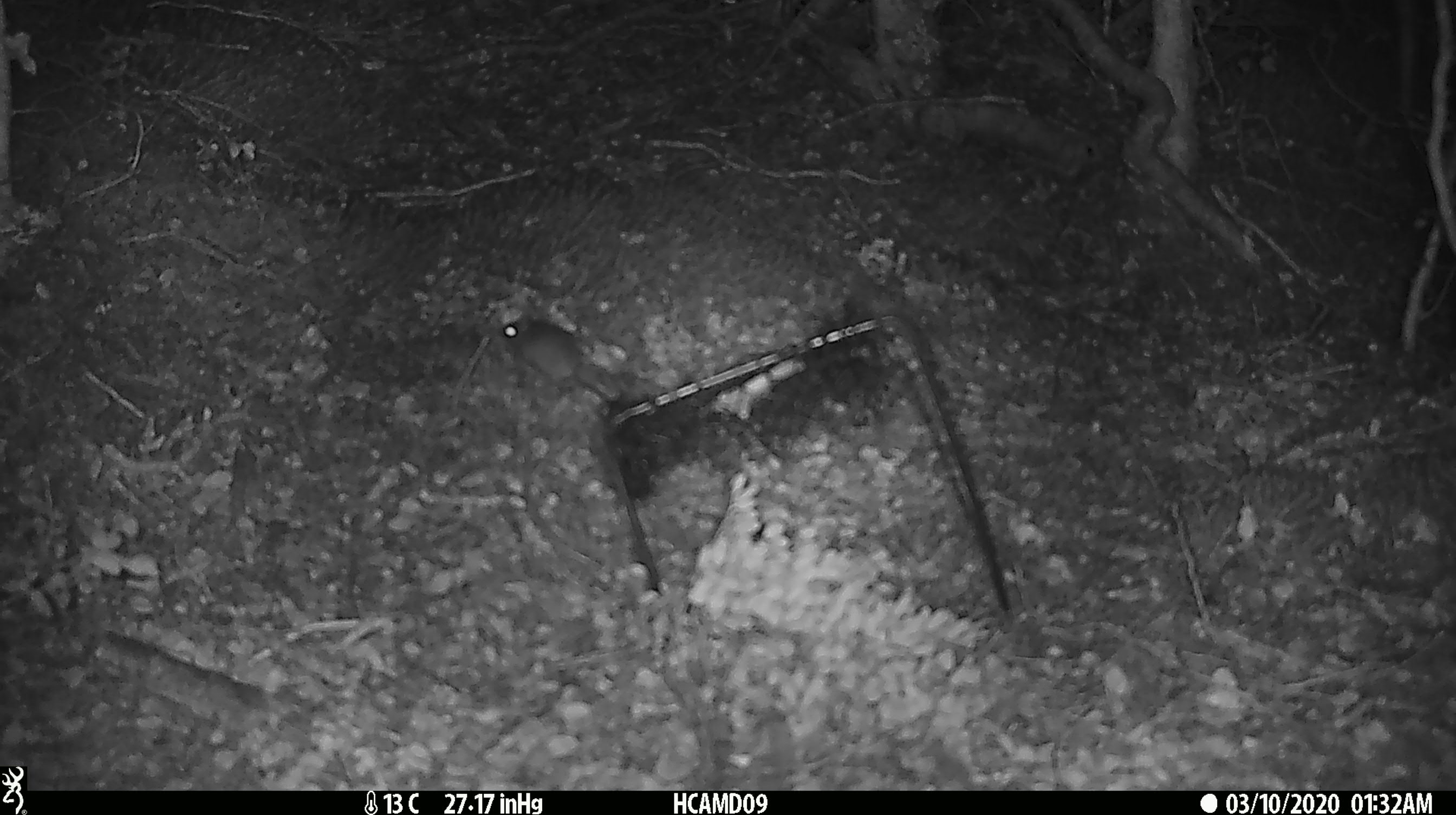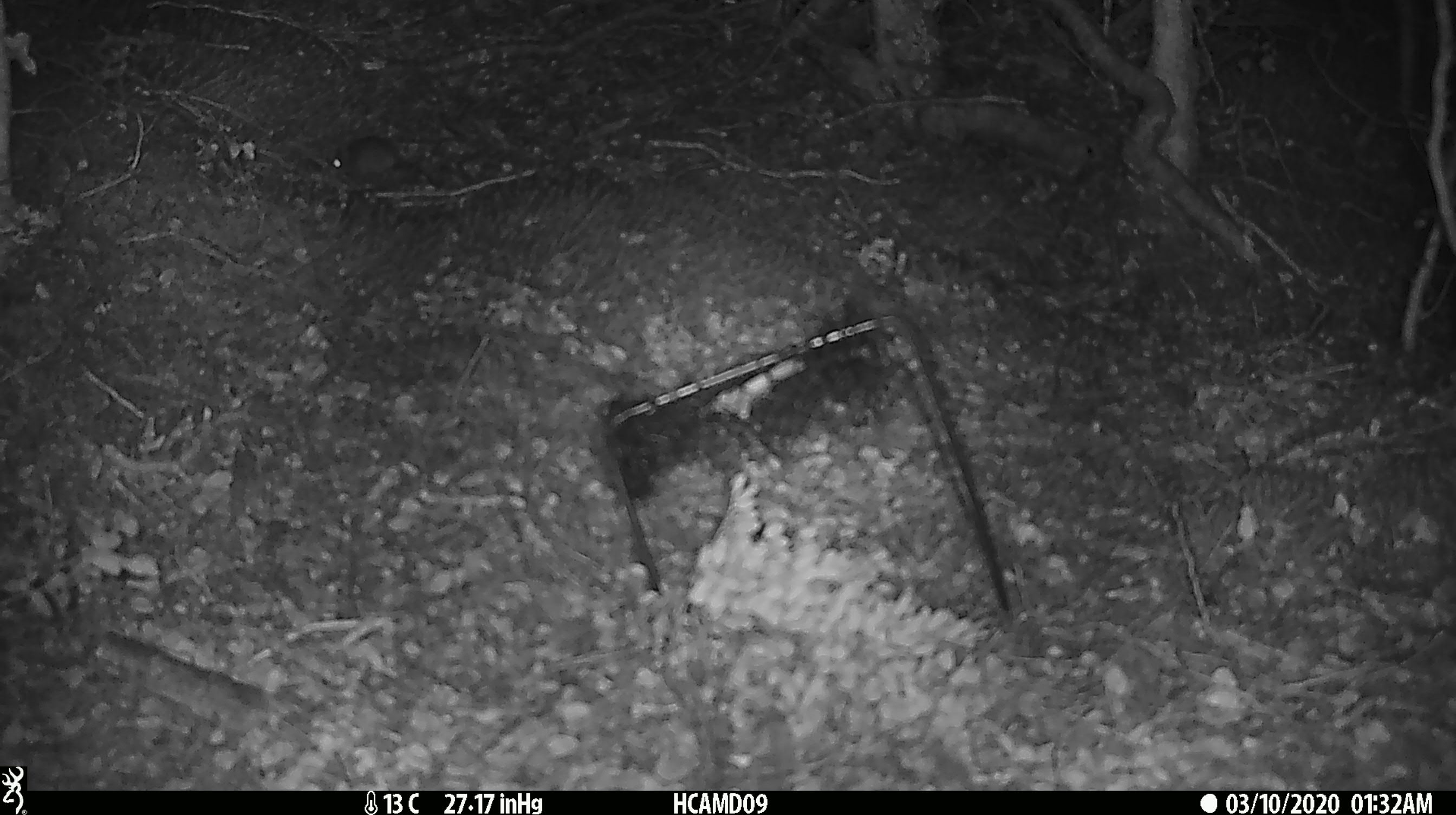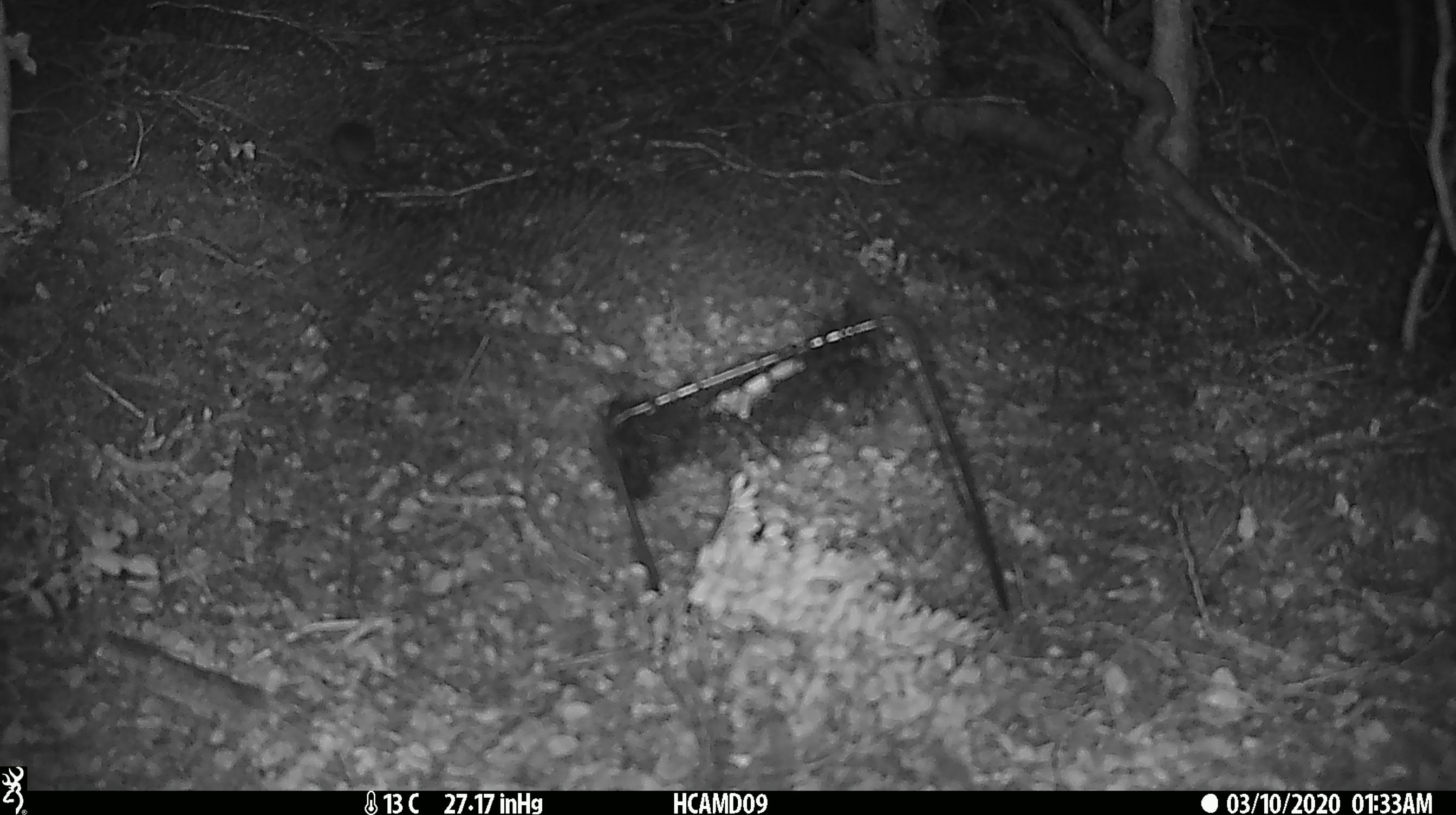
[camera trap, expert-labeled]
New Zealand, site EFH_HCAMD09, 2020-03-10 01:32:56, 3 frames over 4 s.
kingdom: Animalia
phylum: Chordata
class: Mammalia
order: Rodentia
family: Muridae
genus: Mus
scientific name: Mus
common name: mouse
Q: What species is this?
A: Mouse (Mus).